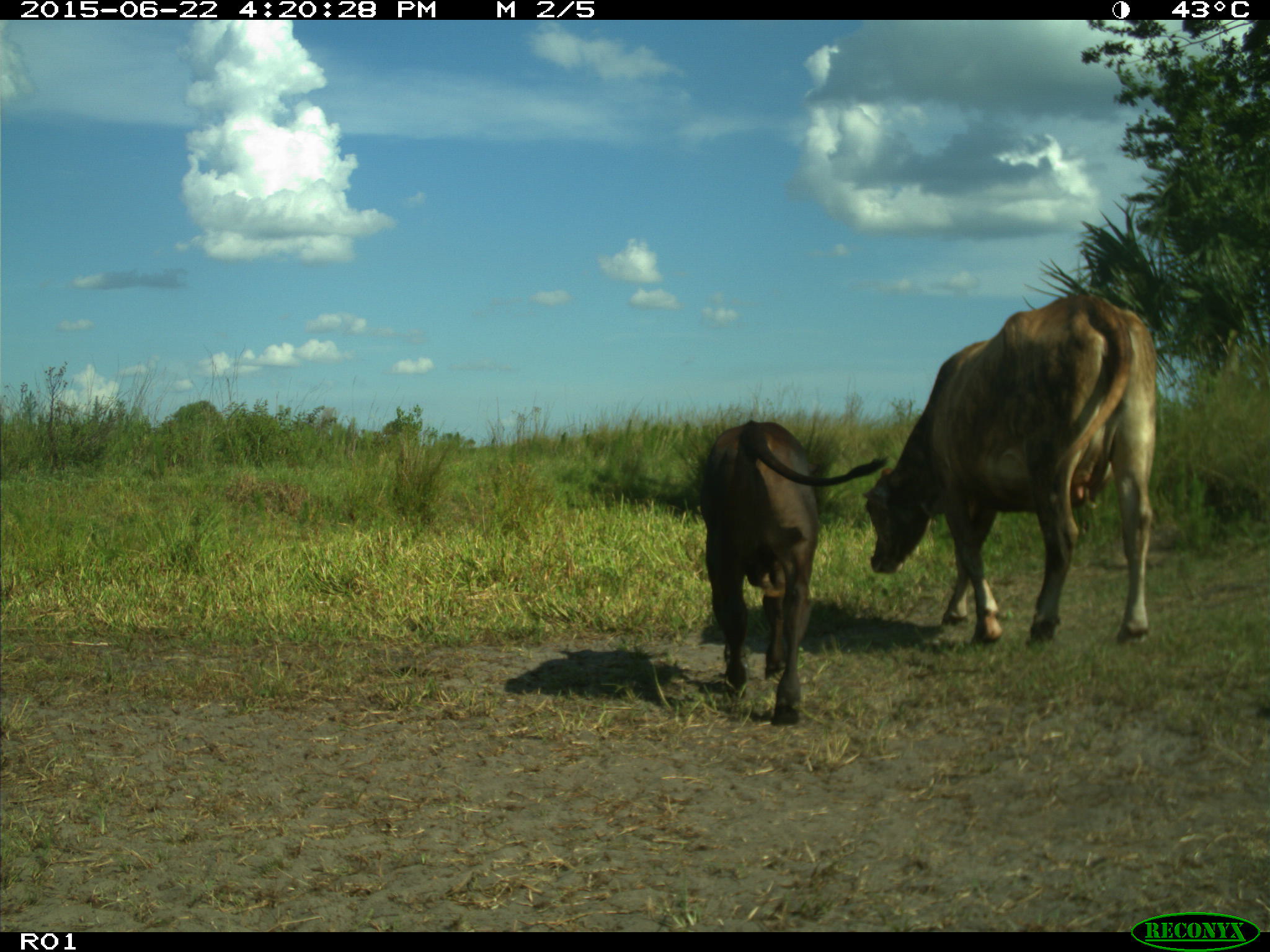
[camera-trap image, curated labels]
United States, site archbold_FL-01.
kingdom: Animalia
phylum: Chordata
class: Mammalia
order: Artiodactyla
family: Bovidae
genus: Bos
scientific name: Bos taurus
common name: domestic cow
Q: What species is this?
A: Bos taurus (domestic cow).